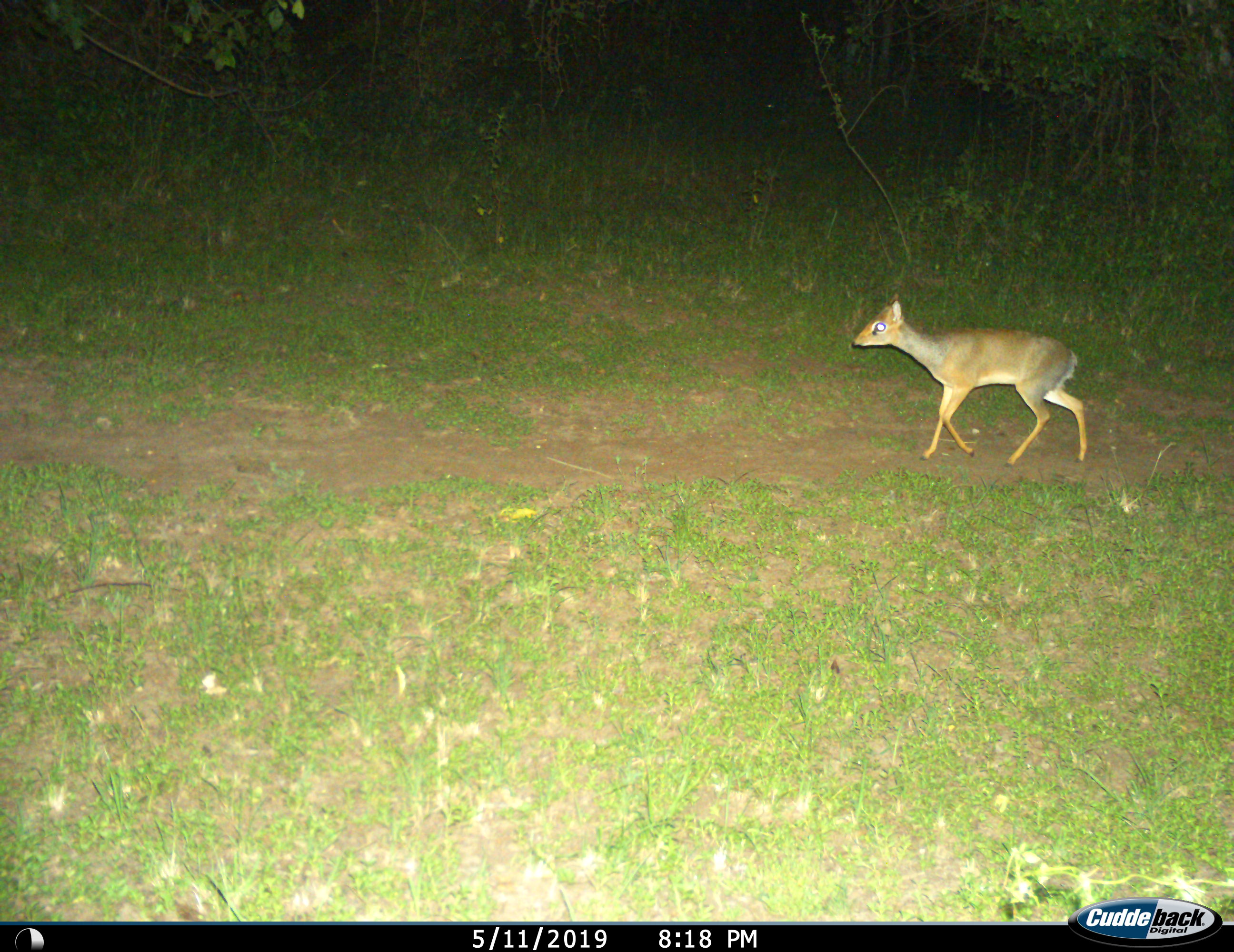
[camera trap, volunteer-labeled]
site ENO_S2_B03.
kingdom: Animalia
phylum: Chordata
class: Mammalia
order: Artiodactyla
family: Bovidae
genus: Madoqua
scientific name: Madoqua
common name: dik-dik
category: dikdik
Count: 1.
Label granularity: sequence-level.